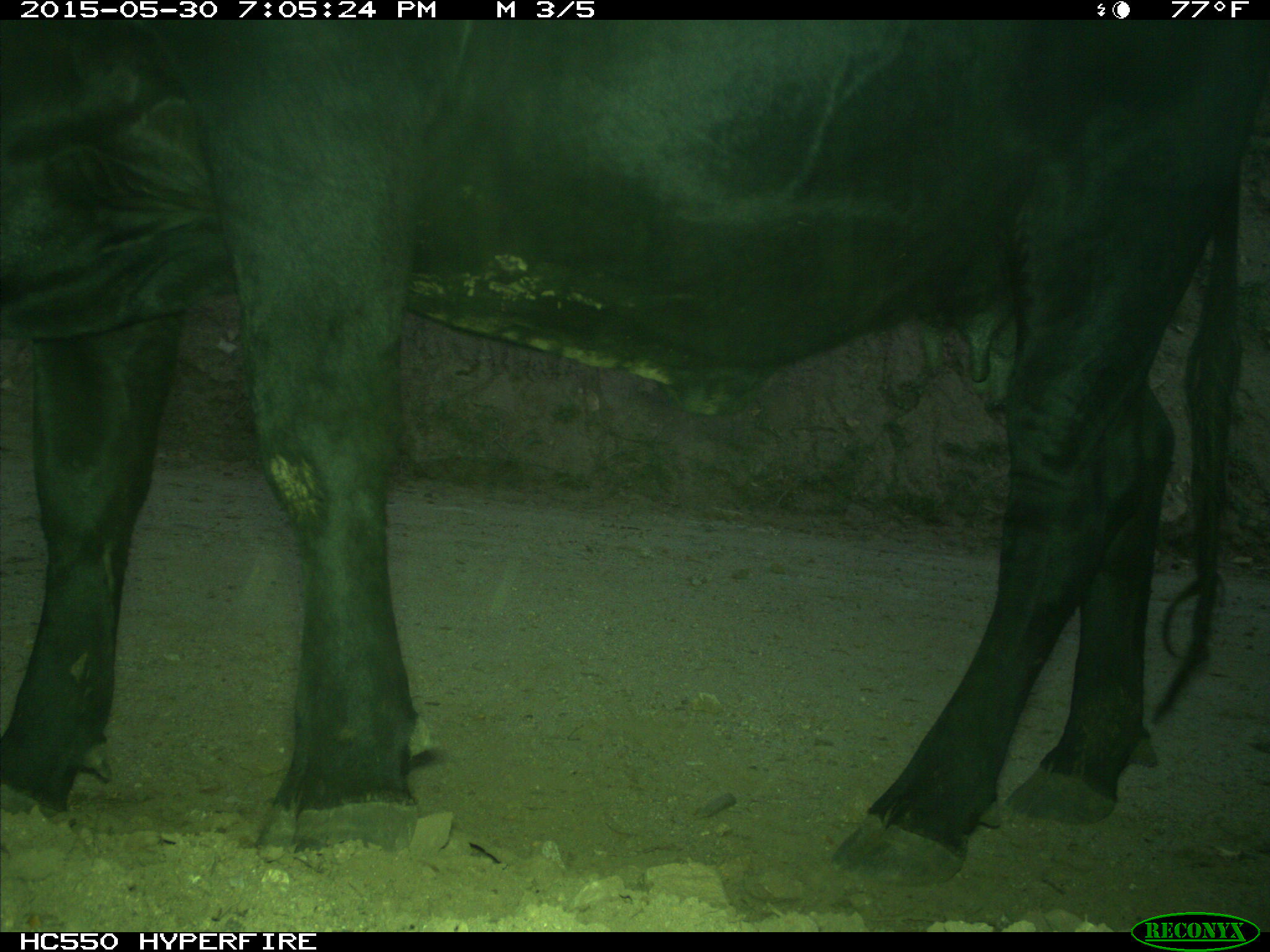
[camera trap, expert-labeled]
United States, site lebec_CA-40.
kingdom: Animalia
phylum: Chordata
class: Mammalia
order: Artiodactyla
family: Bovidae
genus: Bos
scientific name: Bos taurus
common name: domestic cow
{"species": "Bos taurus (domestic cow)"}